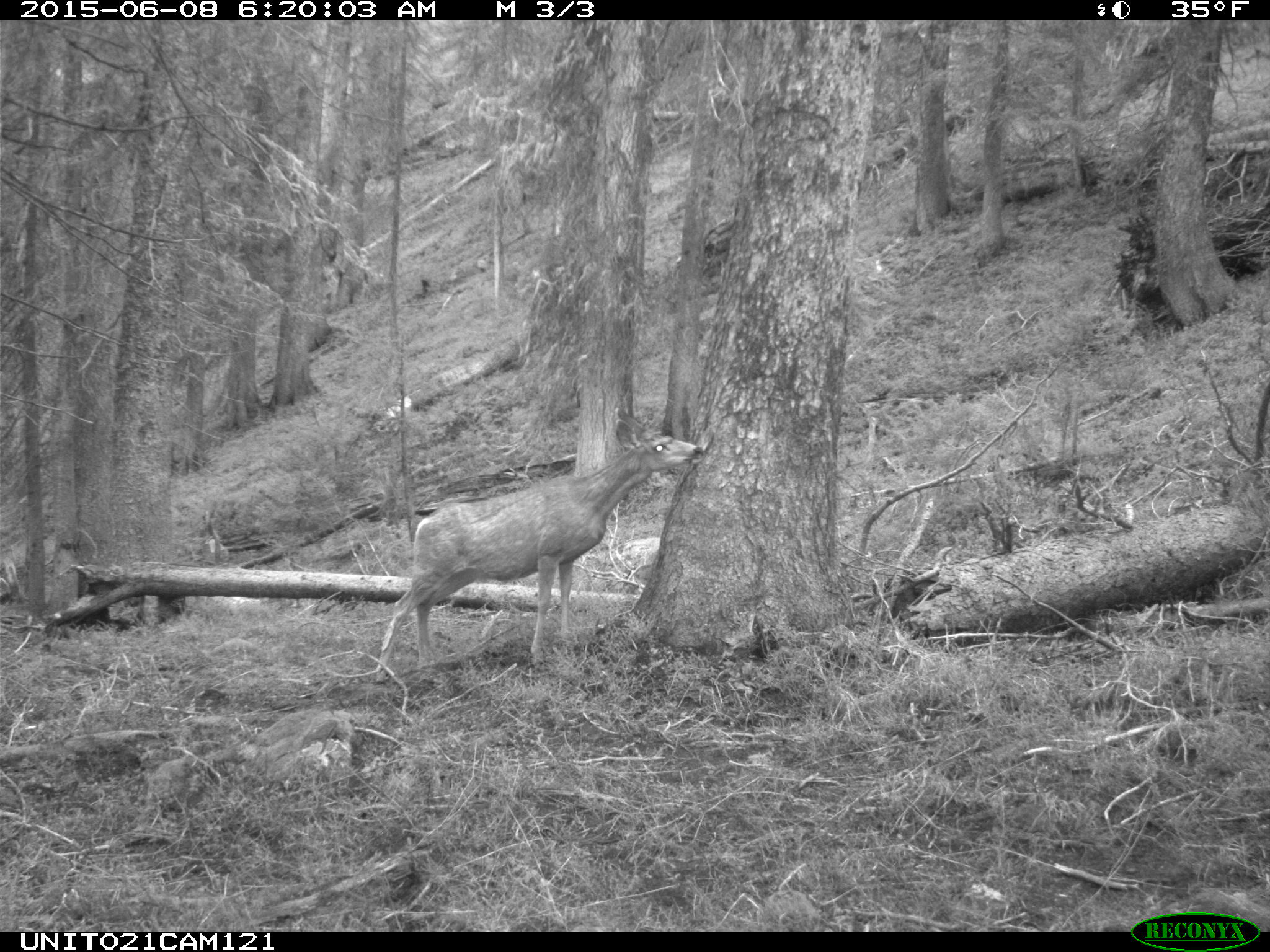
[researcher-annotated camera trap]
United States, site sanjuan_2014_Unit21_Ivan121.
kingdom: Animalia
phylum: Chordata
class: Mammalia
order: Artiodactyla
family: Cervidae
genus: Odocoileus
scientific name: Odocoileus hemionus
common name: mule deer